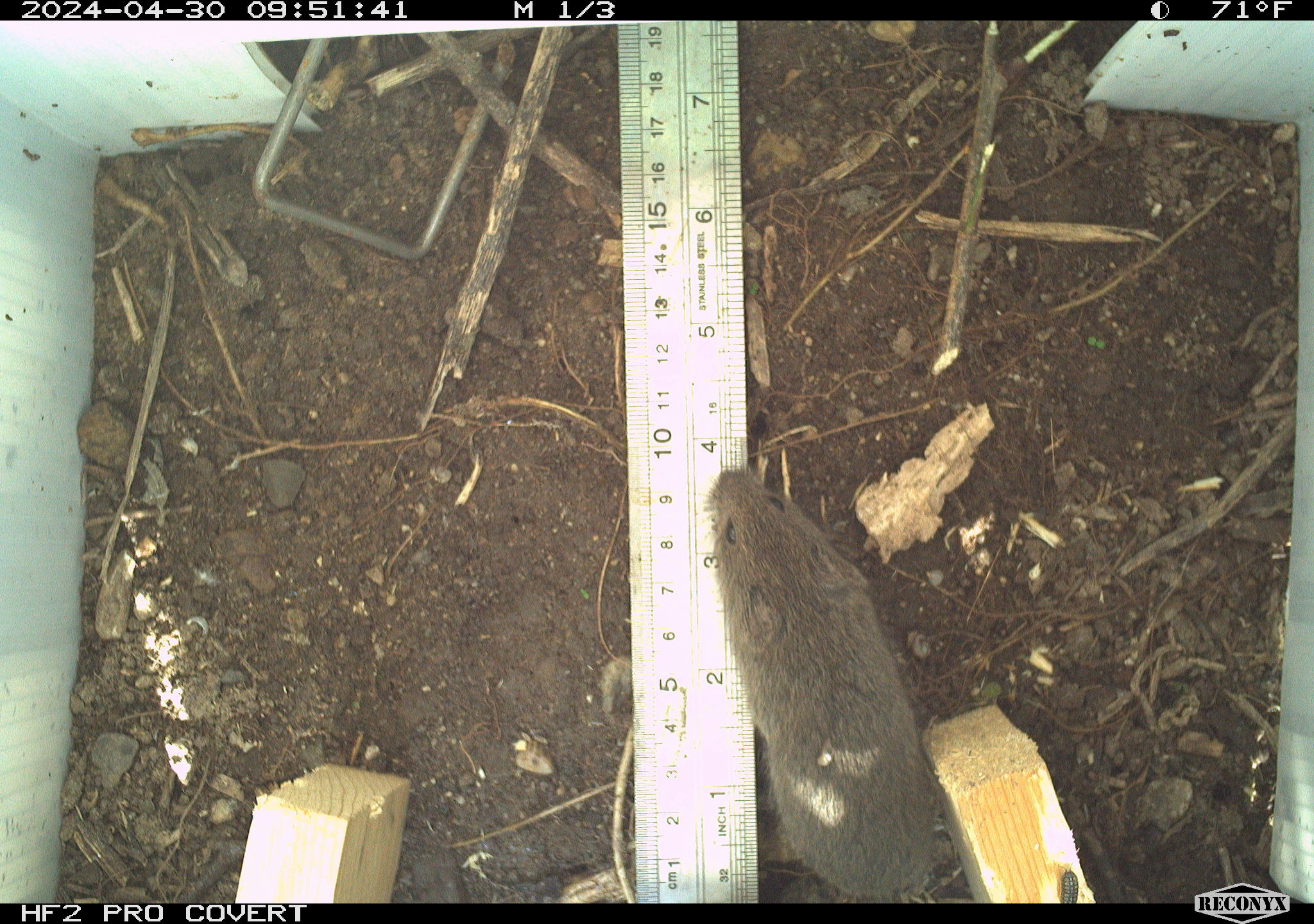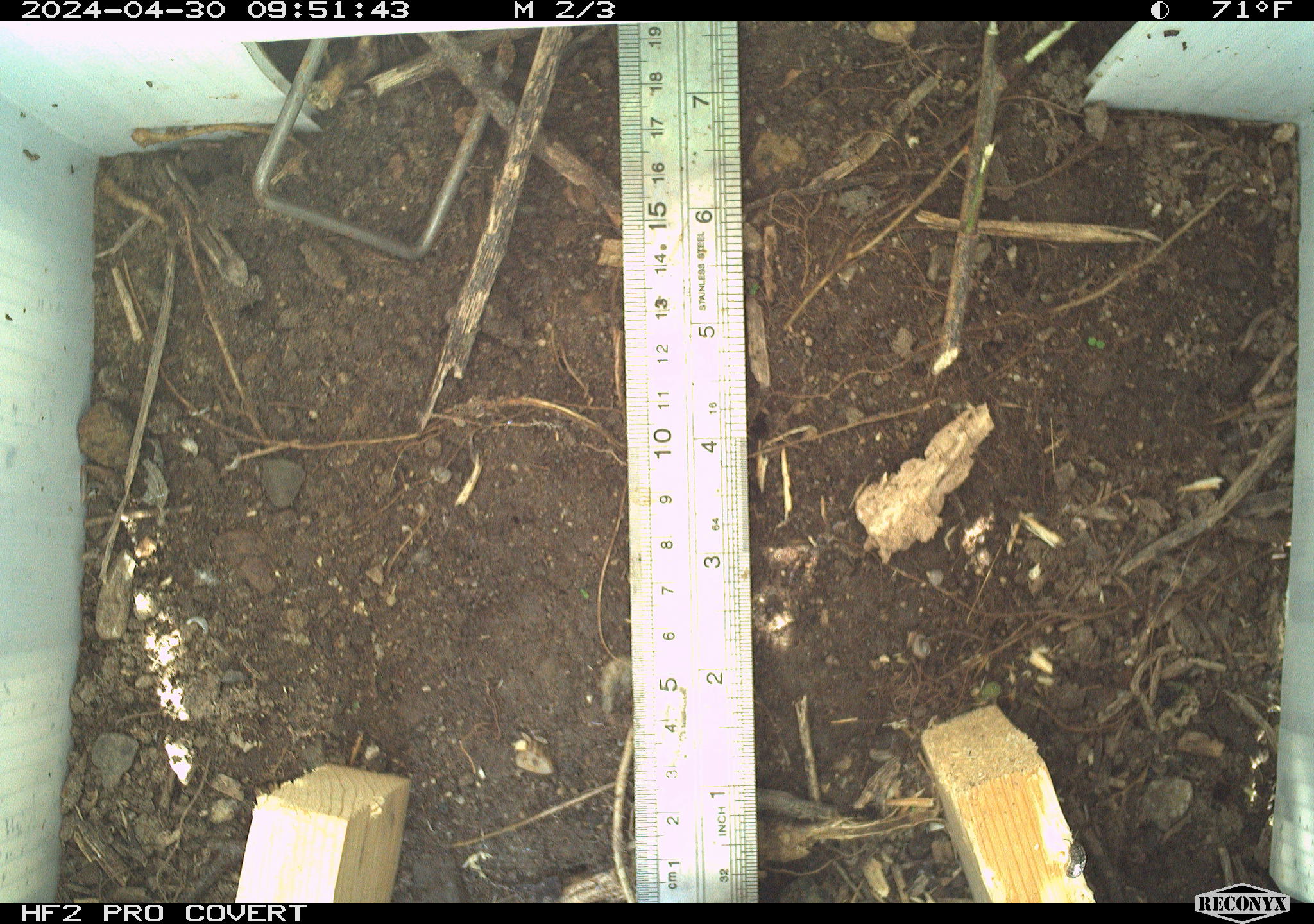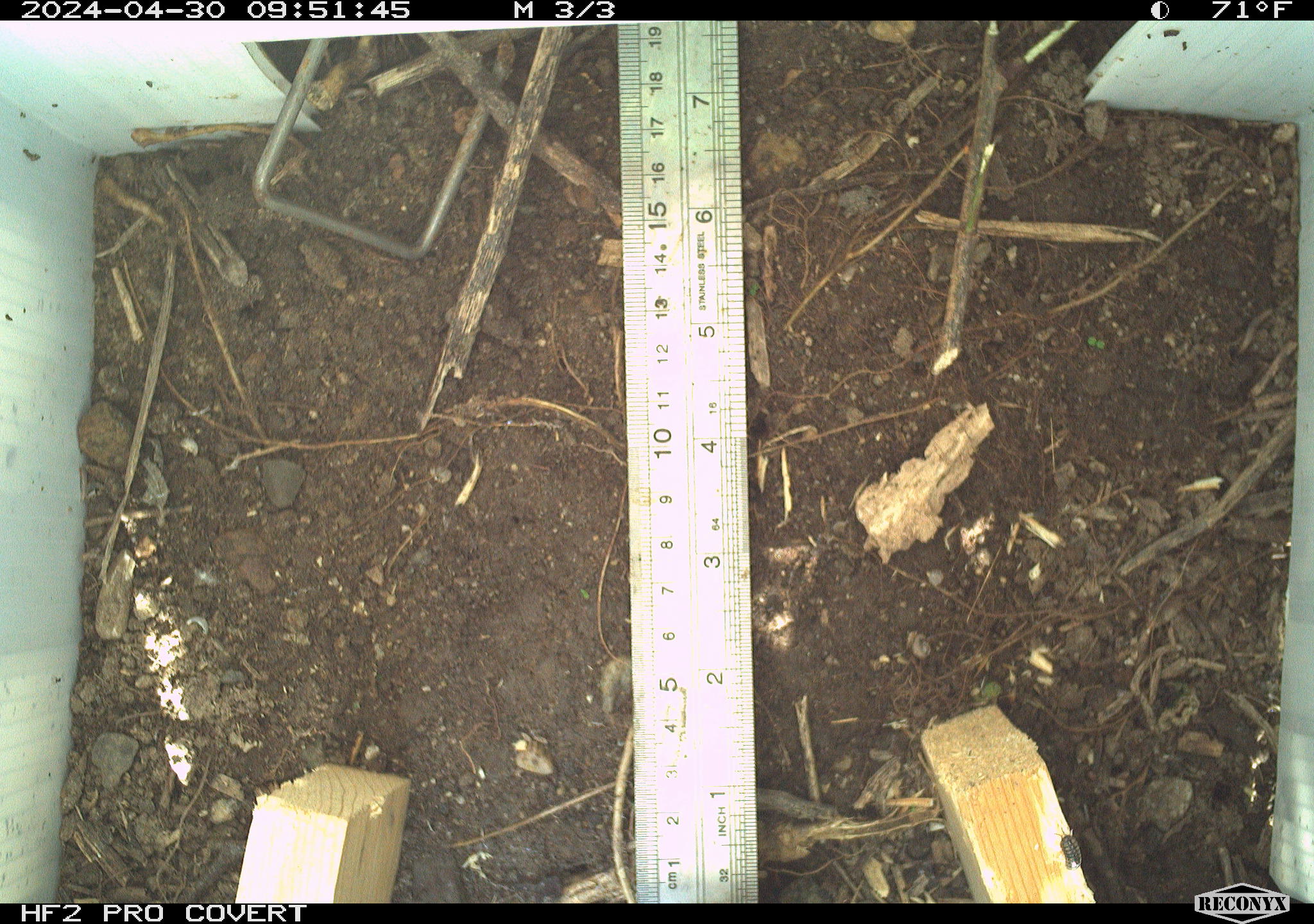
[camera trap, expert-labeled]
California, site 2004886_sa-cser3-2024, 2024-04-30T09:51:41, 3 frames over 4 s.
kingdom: Animalia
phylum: Chordata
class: Mammalia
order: Rodentia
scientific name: Rodentia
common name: rodent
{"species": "rodent (Rodentia)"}